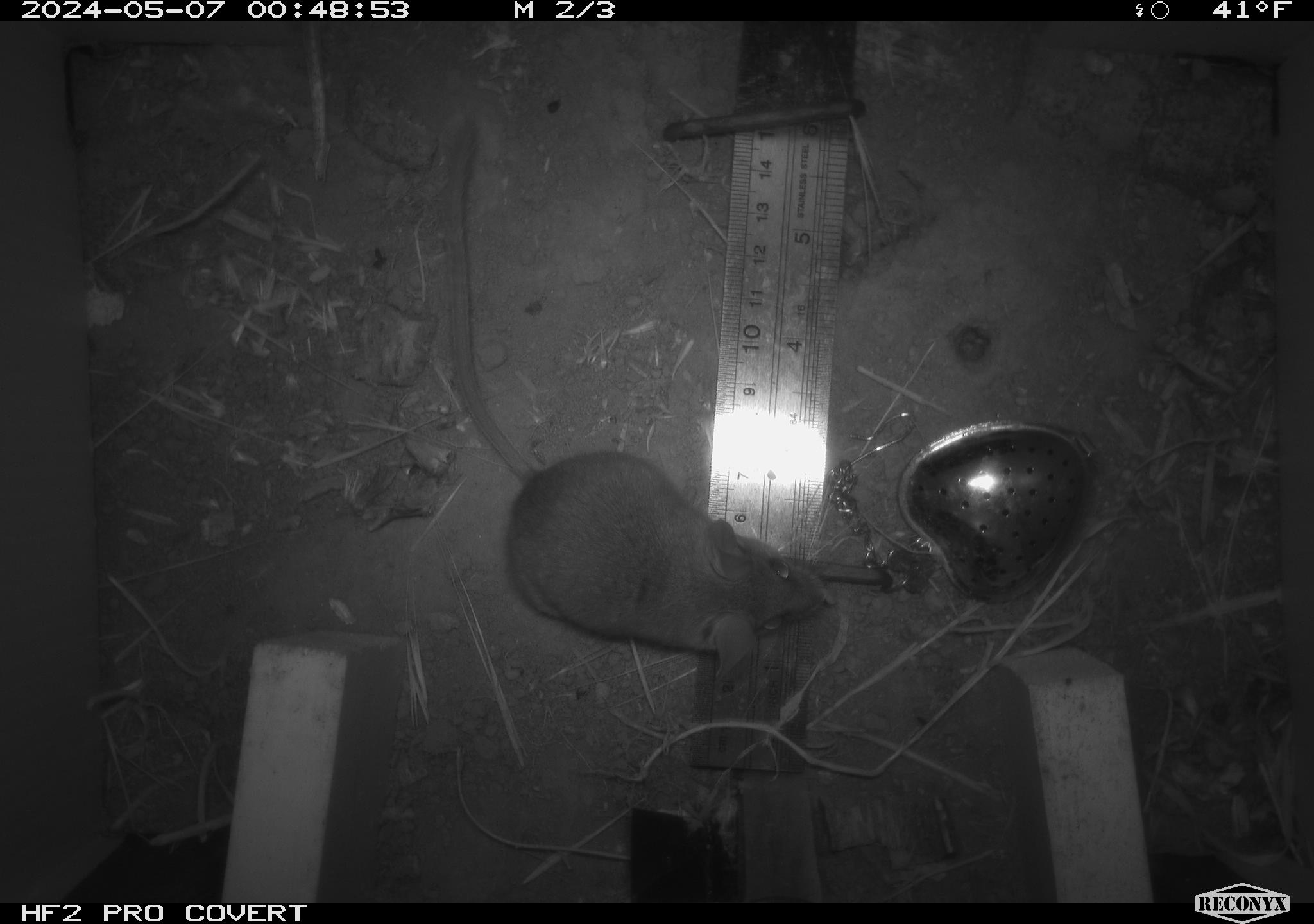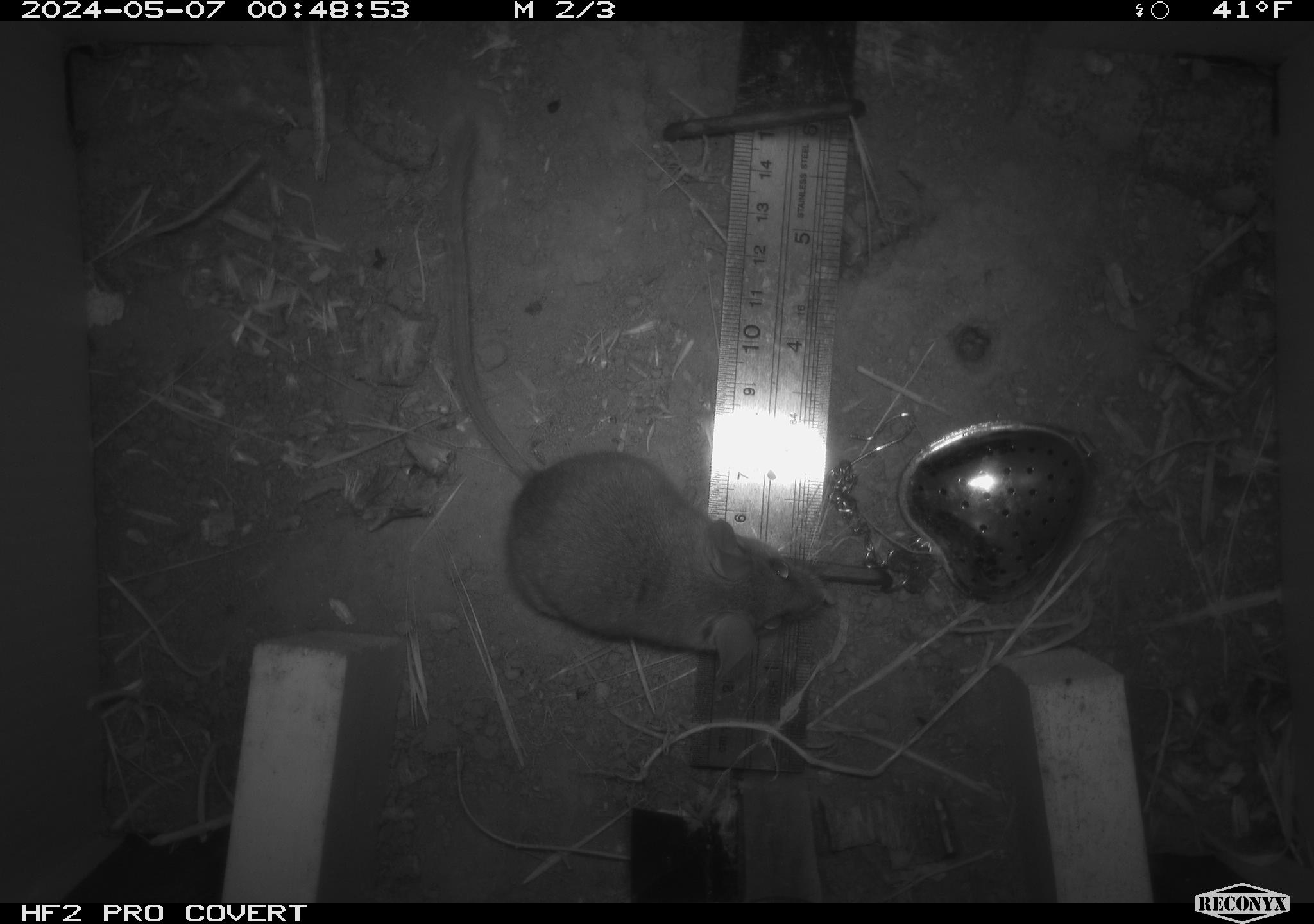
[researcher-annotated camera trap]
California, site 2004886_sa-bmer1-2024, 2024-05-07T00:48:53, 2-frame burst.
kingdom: Animalia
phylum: Chordata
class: Mammalia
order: Rodentia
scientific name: Rodentia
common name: mouse species